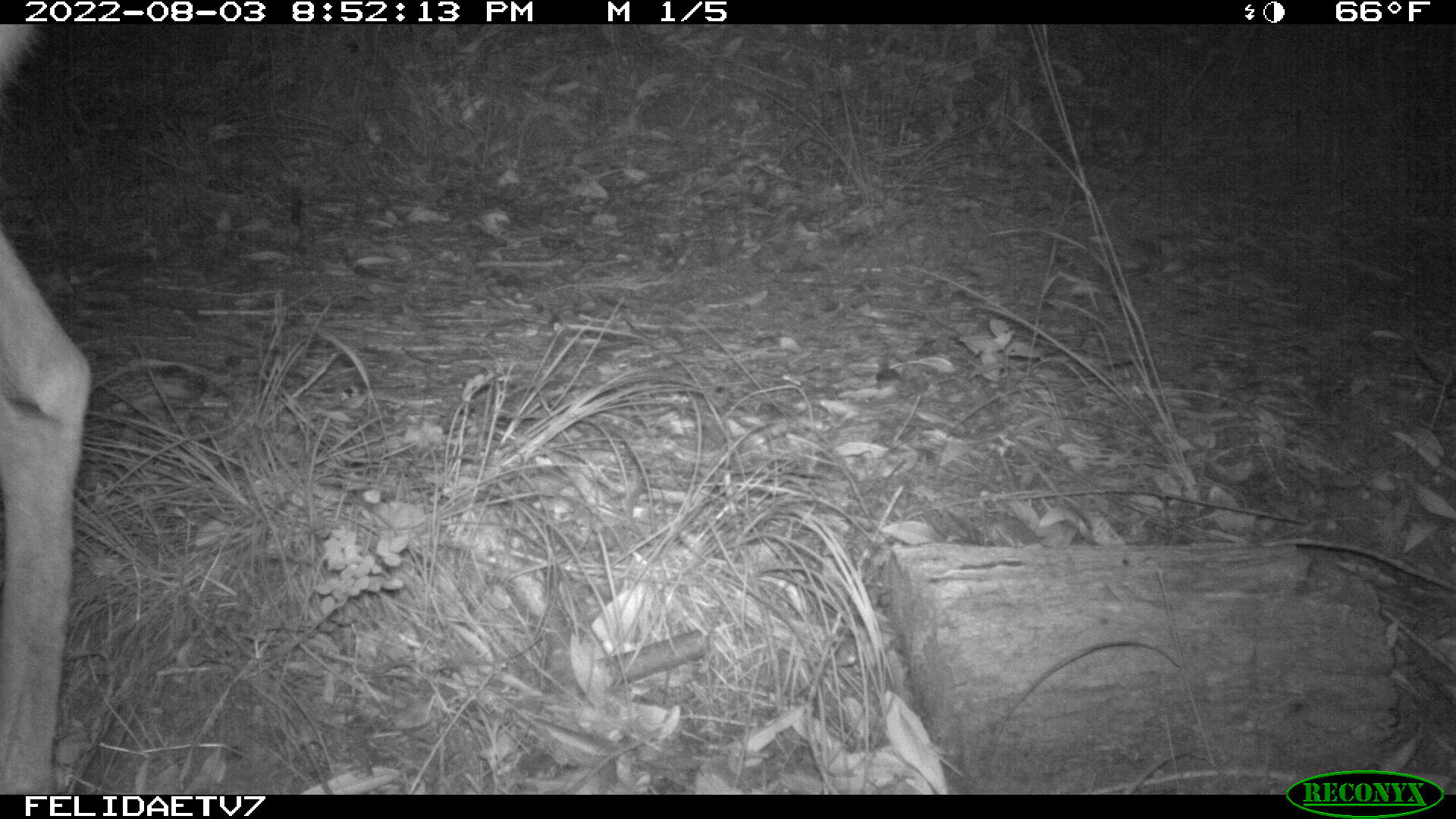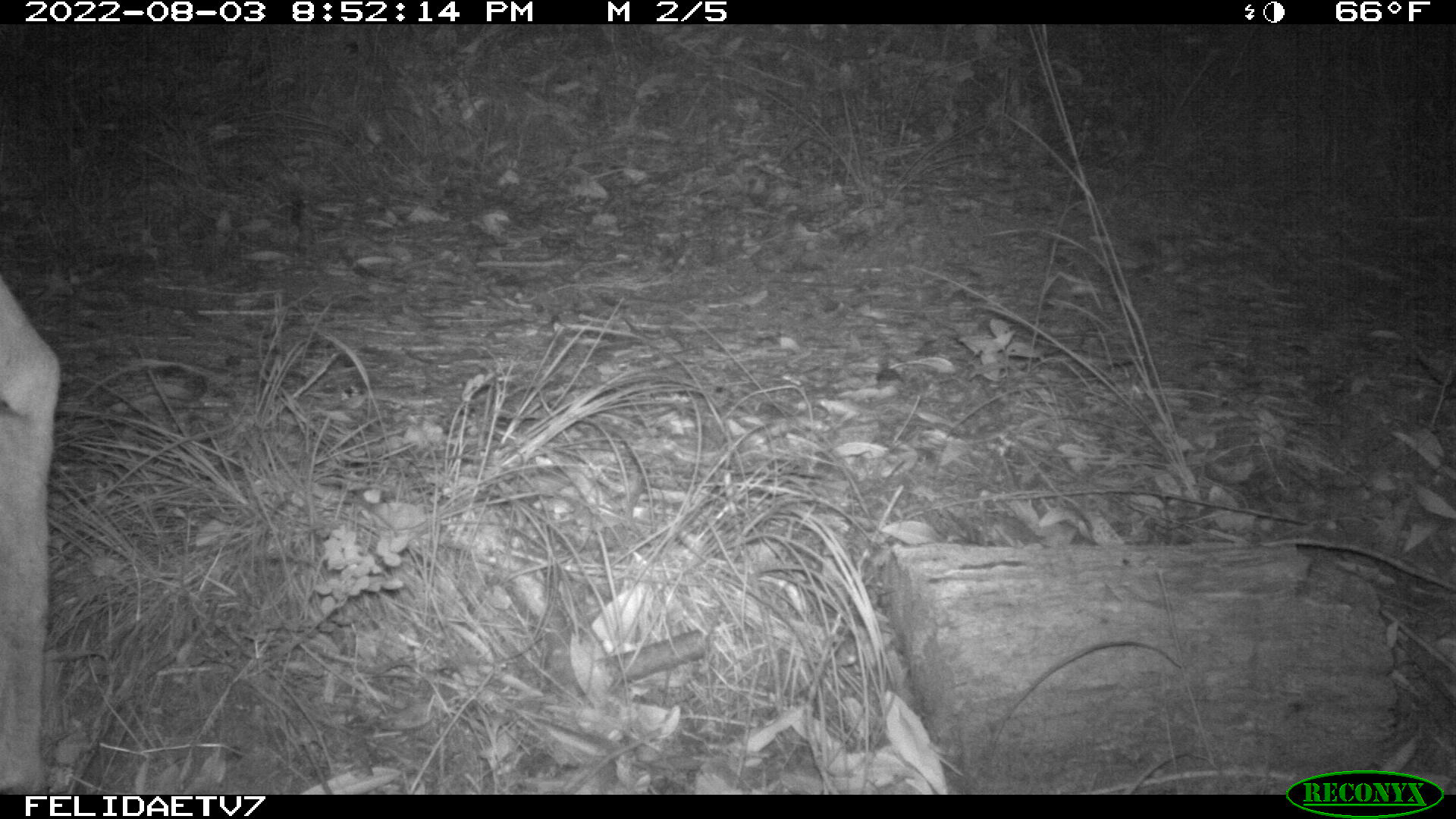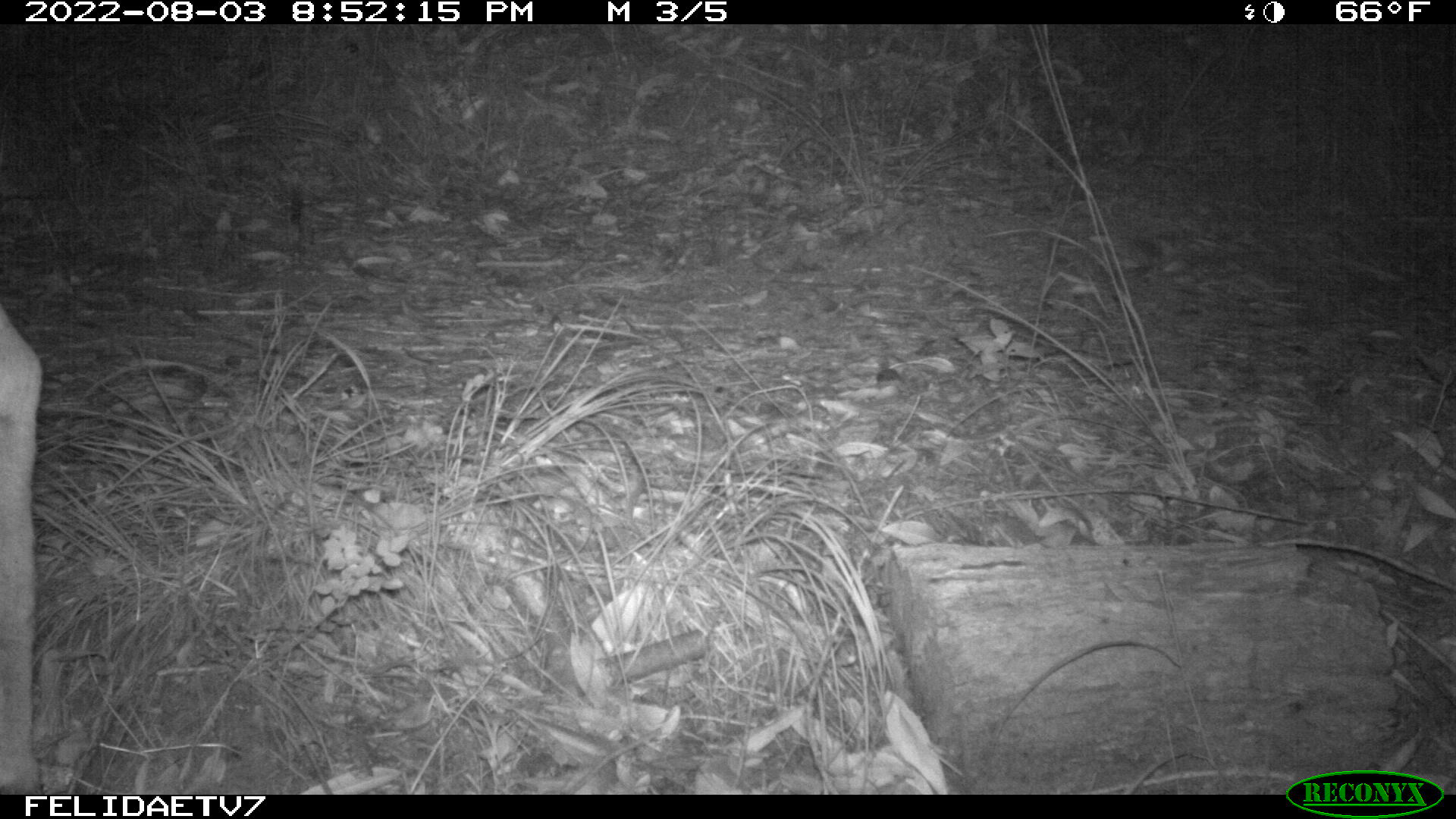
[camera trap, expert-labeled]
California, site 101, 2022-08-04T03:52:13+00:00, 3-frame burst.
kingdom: Animalia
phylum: Chordata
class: Mammalia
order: Artiodactyla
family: Cervidae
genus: Odocoileus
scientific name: Odocoileus hemionus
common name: mule deer